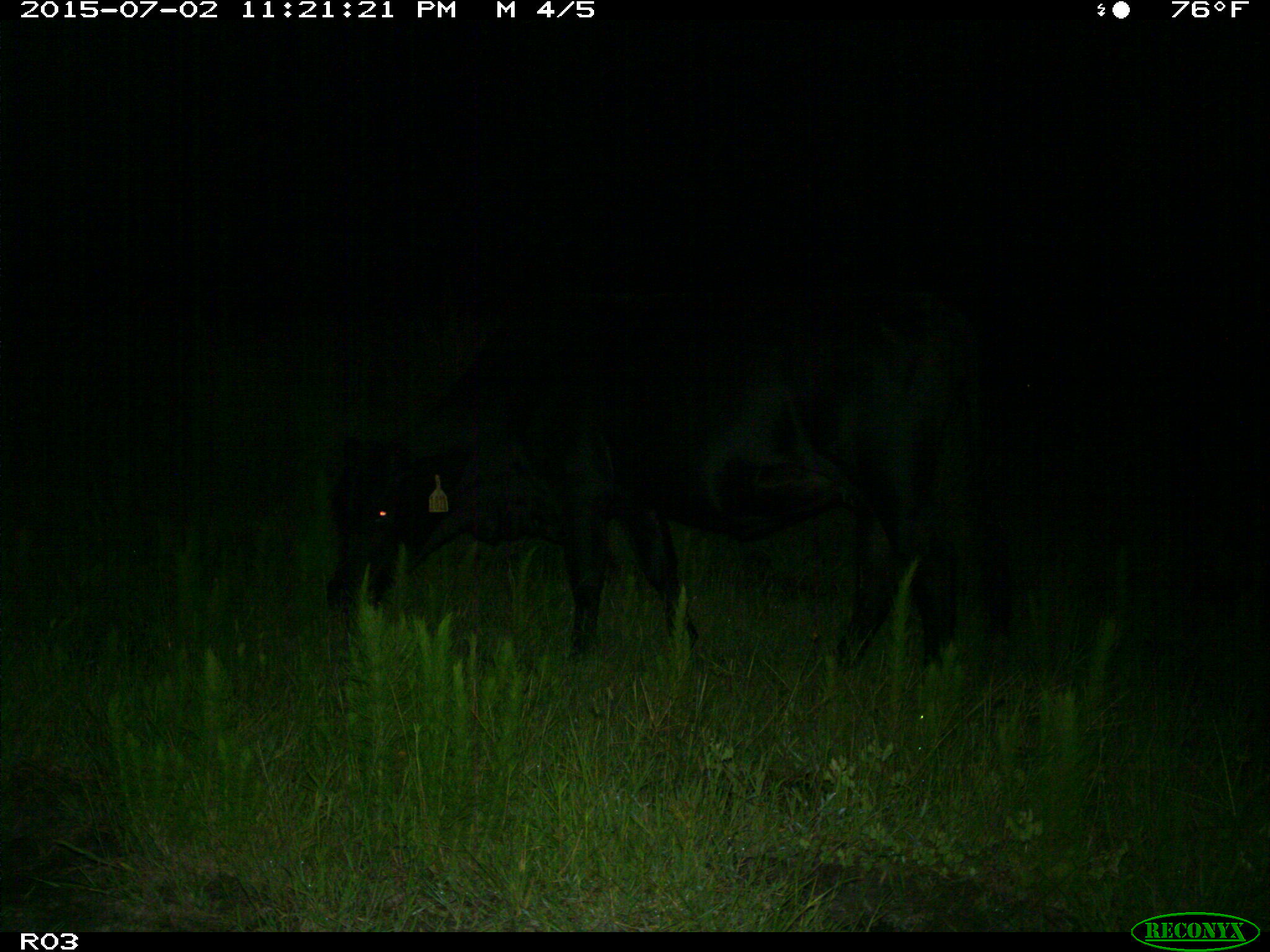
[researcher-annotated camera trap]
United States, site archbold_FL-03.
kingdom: Animalia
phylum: Chordata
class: Mammalia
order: Artiodactyla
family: Bovidae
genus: Bos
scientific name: Bos taurus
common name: domestic cow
Bos taurus (domestic cow).